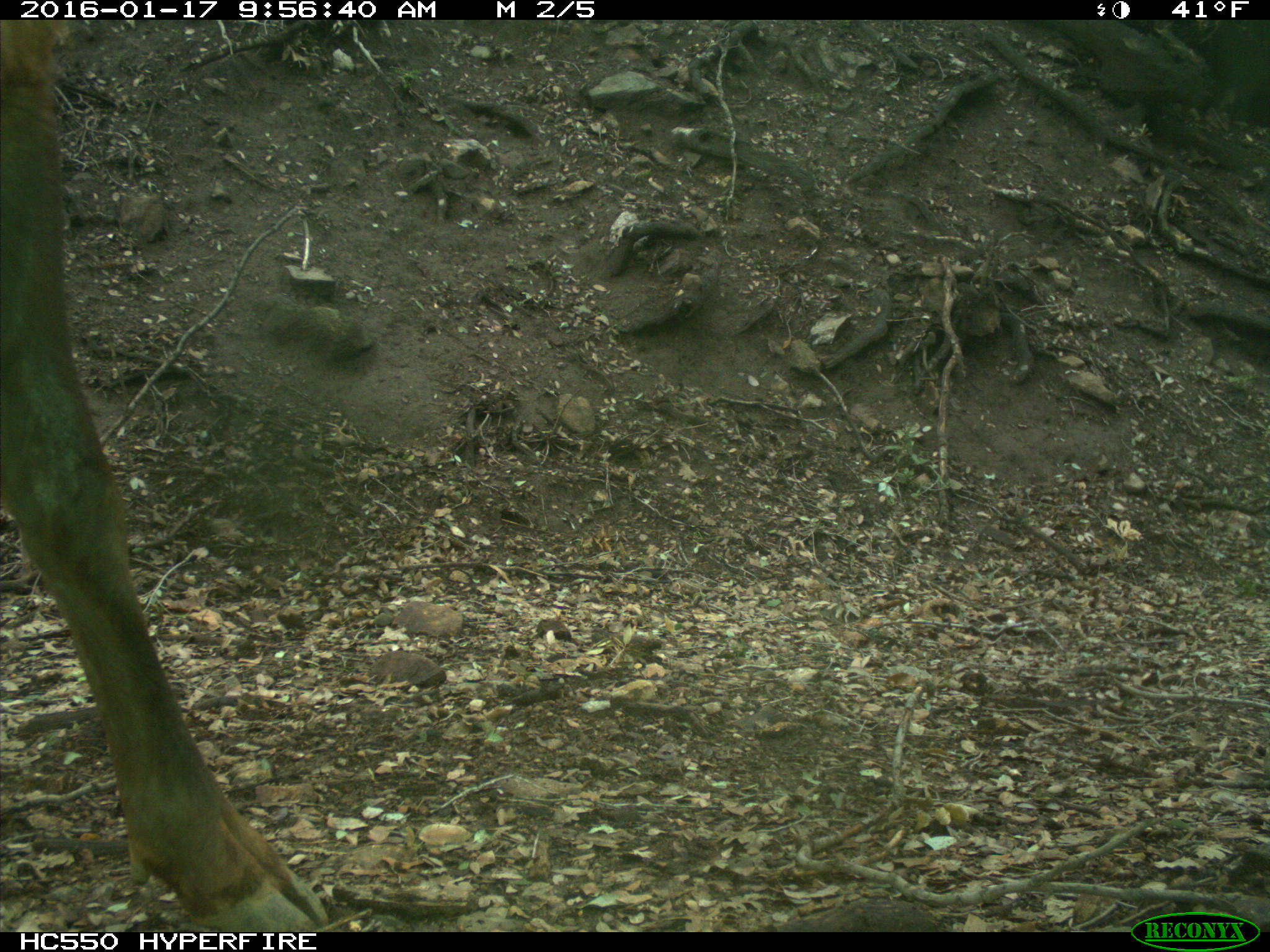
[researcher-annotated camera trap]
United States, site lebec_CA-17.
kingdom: Animalia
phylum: Chordata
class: Mammalia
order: Artiodactyla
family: Cervidae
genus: Cervus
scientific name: Cervus canadensis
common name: elk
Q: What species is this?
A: Cervus canadensis (elk).